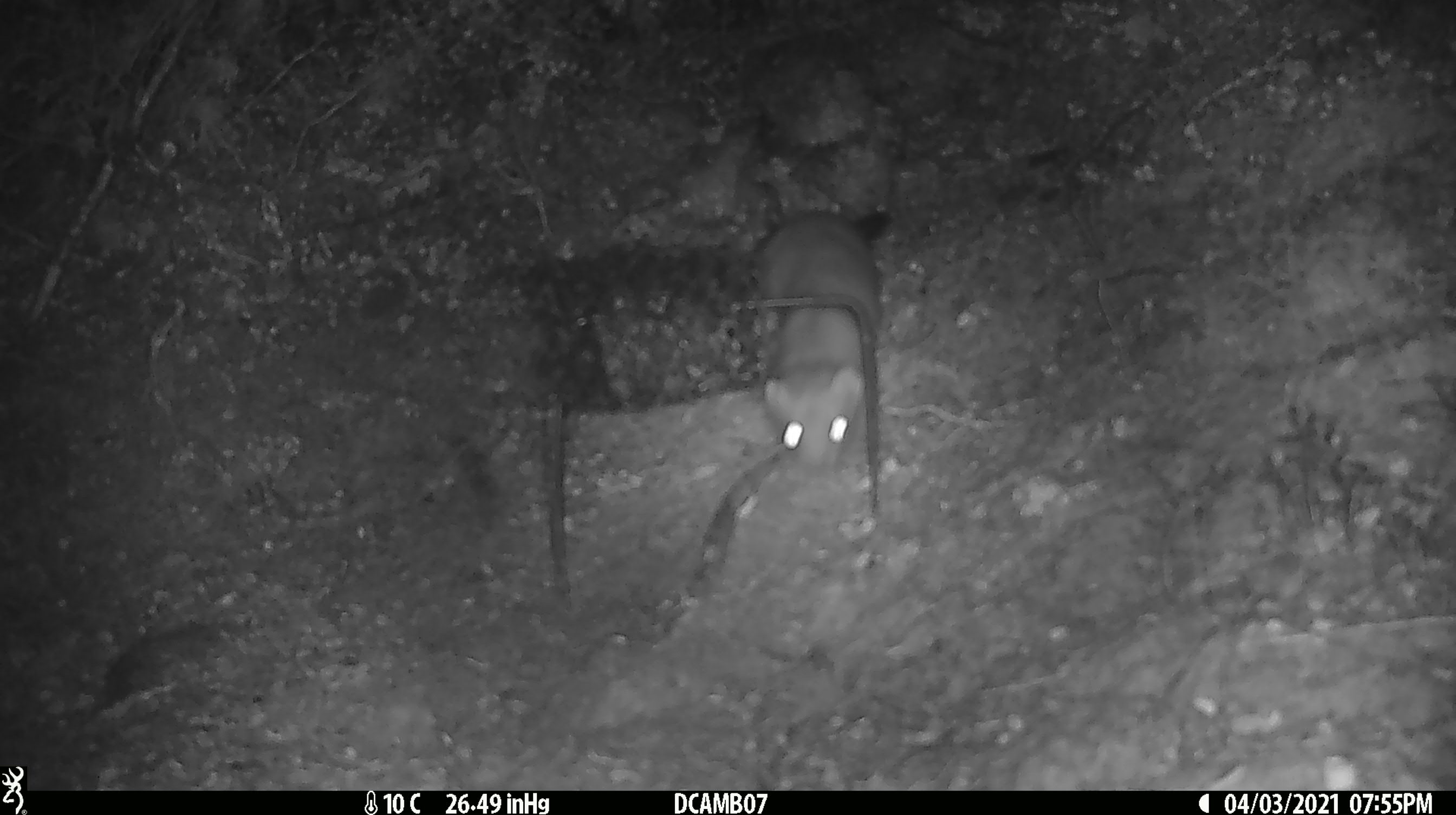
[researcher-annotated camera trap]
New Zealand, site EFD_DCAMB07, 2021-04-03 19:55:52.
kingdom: Animalia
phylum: Chordata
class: Mammalia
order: Carnivora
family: Mustelidae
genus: Mustela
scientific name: Mustela erminea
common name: stoat